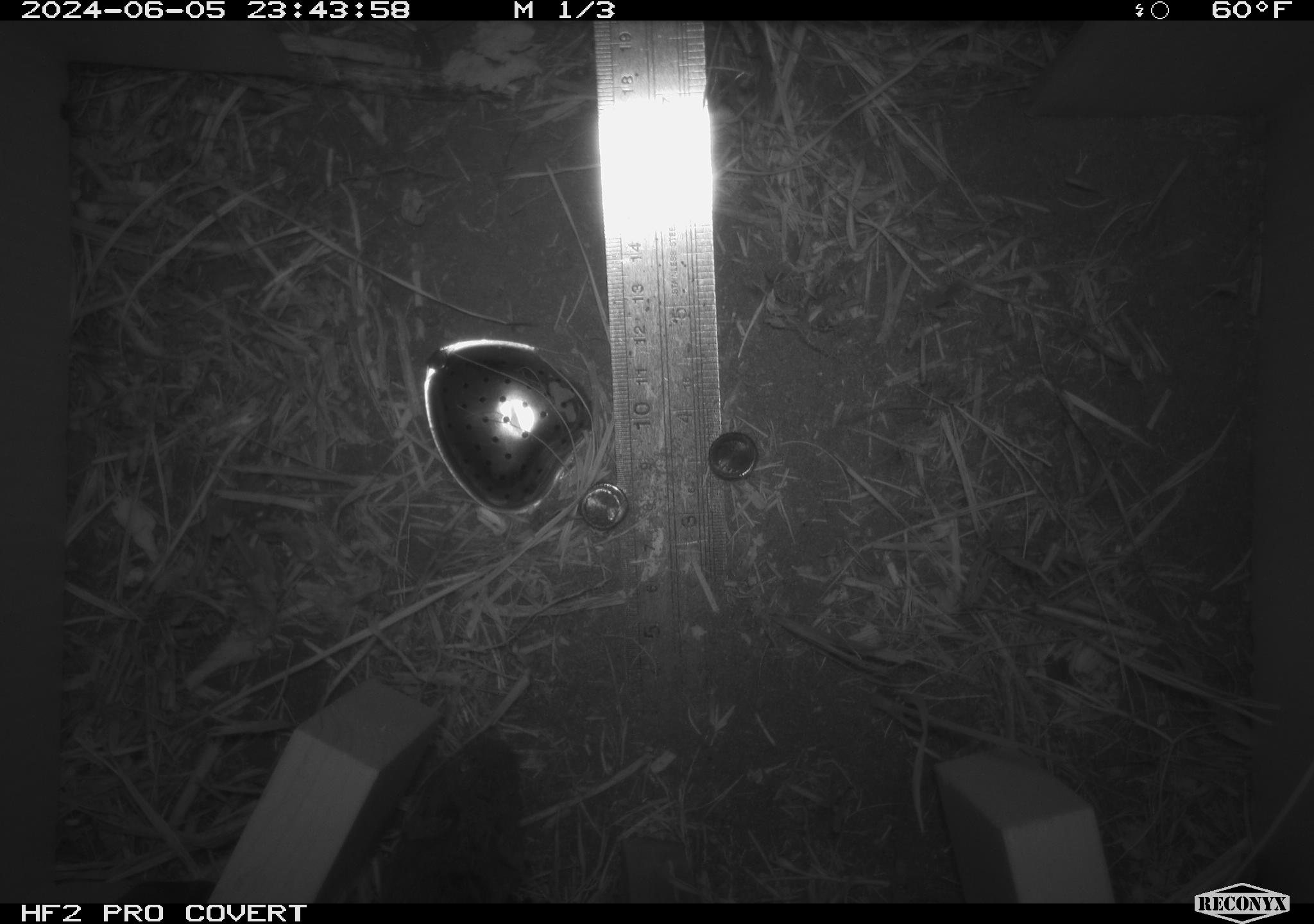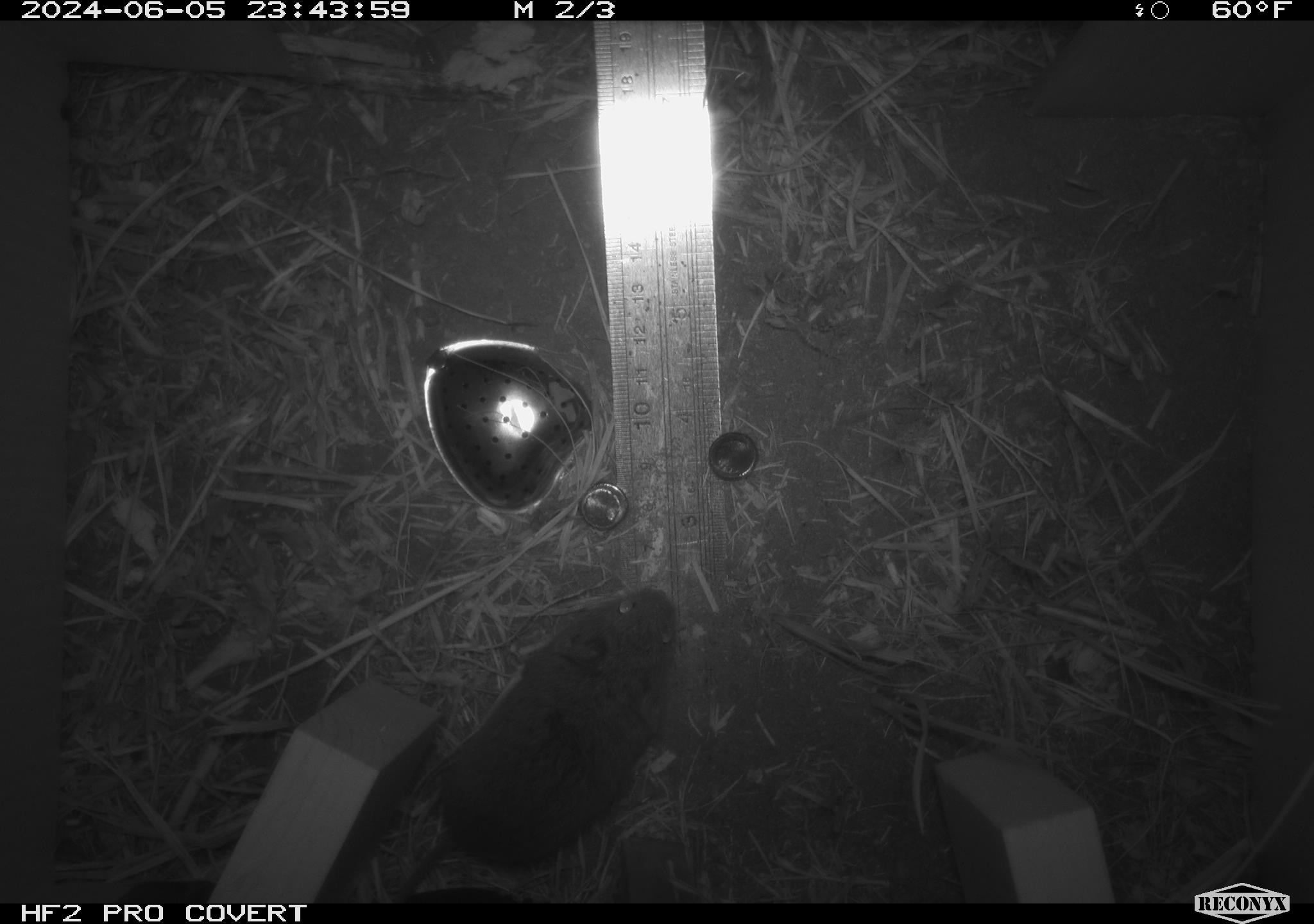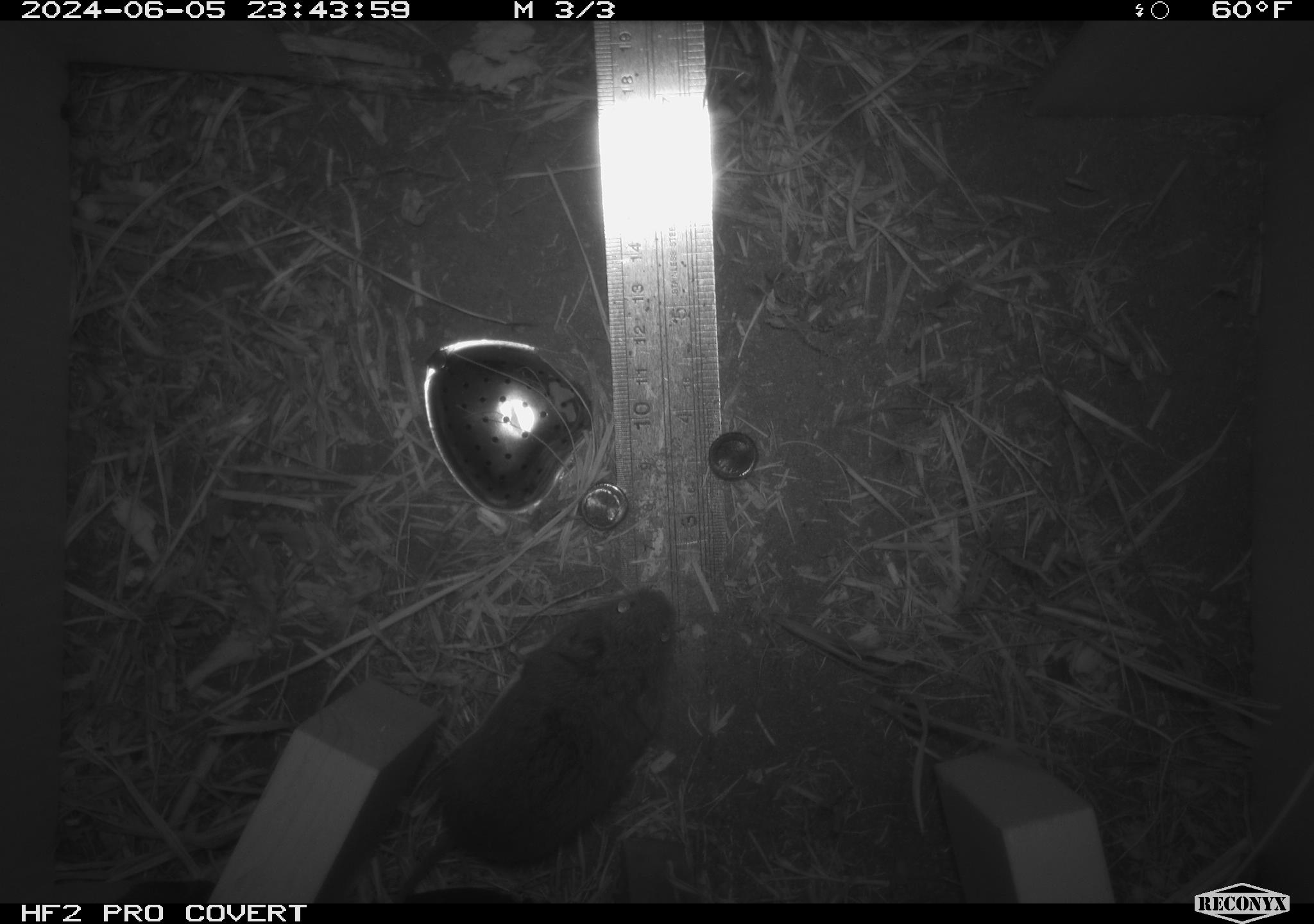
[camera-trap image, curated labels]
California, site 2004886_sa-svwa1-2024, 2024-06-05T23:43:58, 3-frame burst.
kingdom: Animalia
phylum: Chordata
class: Mammalia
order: Rodentia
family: Cricetidae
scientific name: Arvicolinae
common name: voles, lemmings, and muskrats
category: arvicolinae subfamily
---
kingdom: Animalia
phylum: Arthropoda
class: Malacostraca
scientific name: Malacostraca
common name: amphipods, crabs, isopods, krill, lobsters and shrimps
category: malacostracan